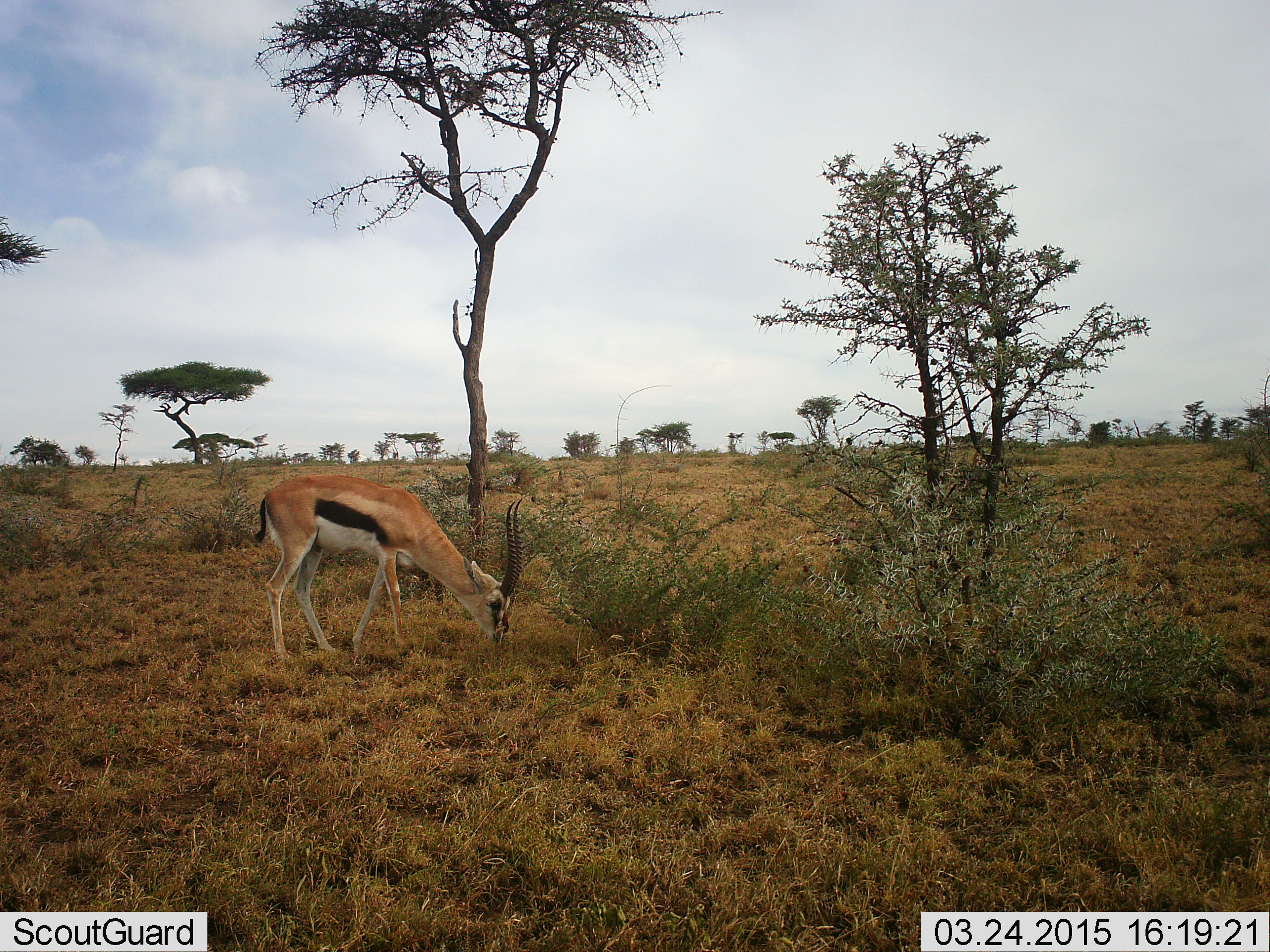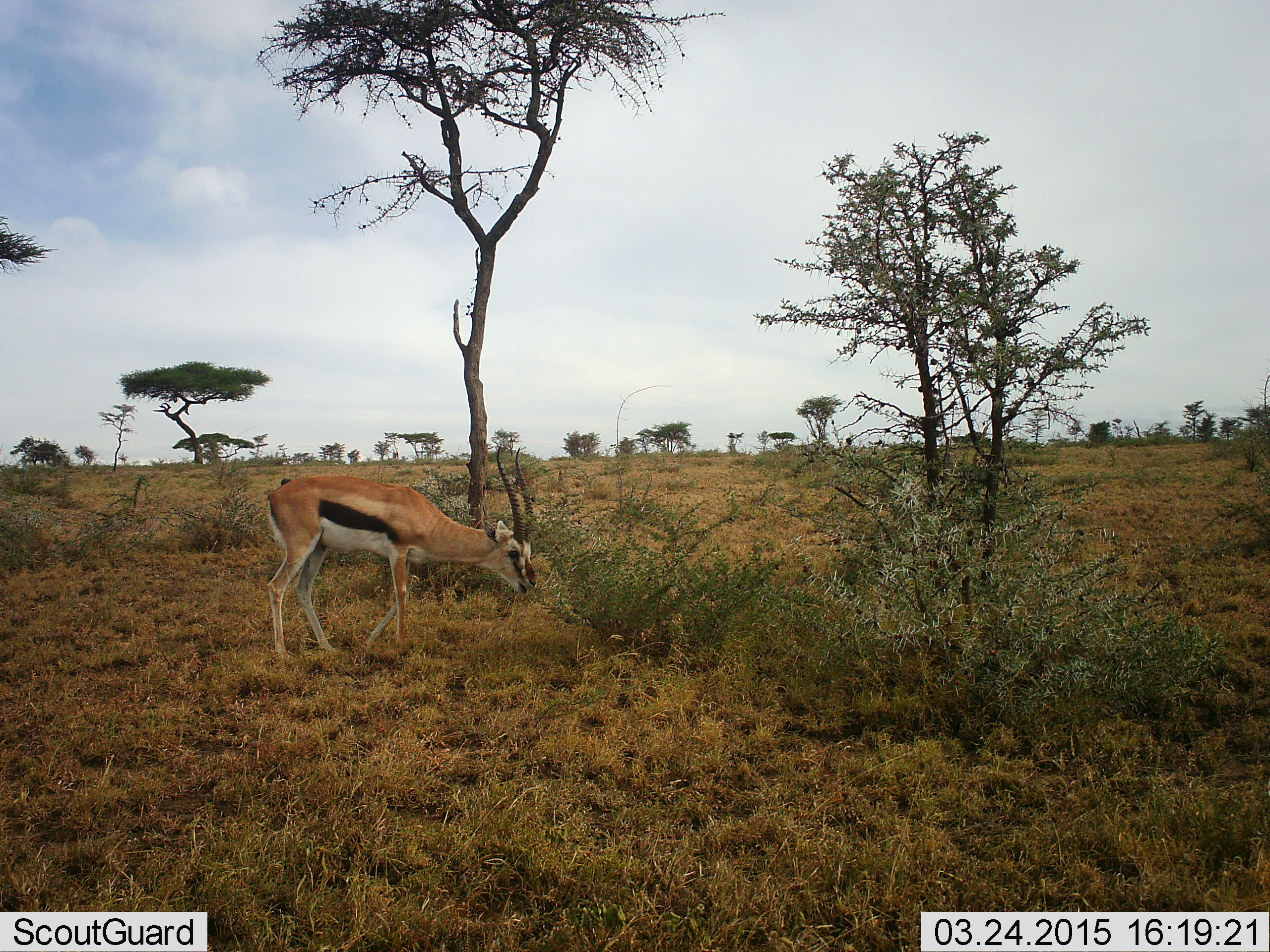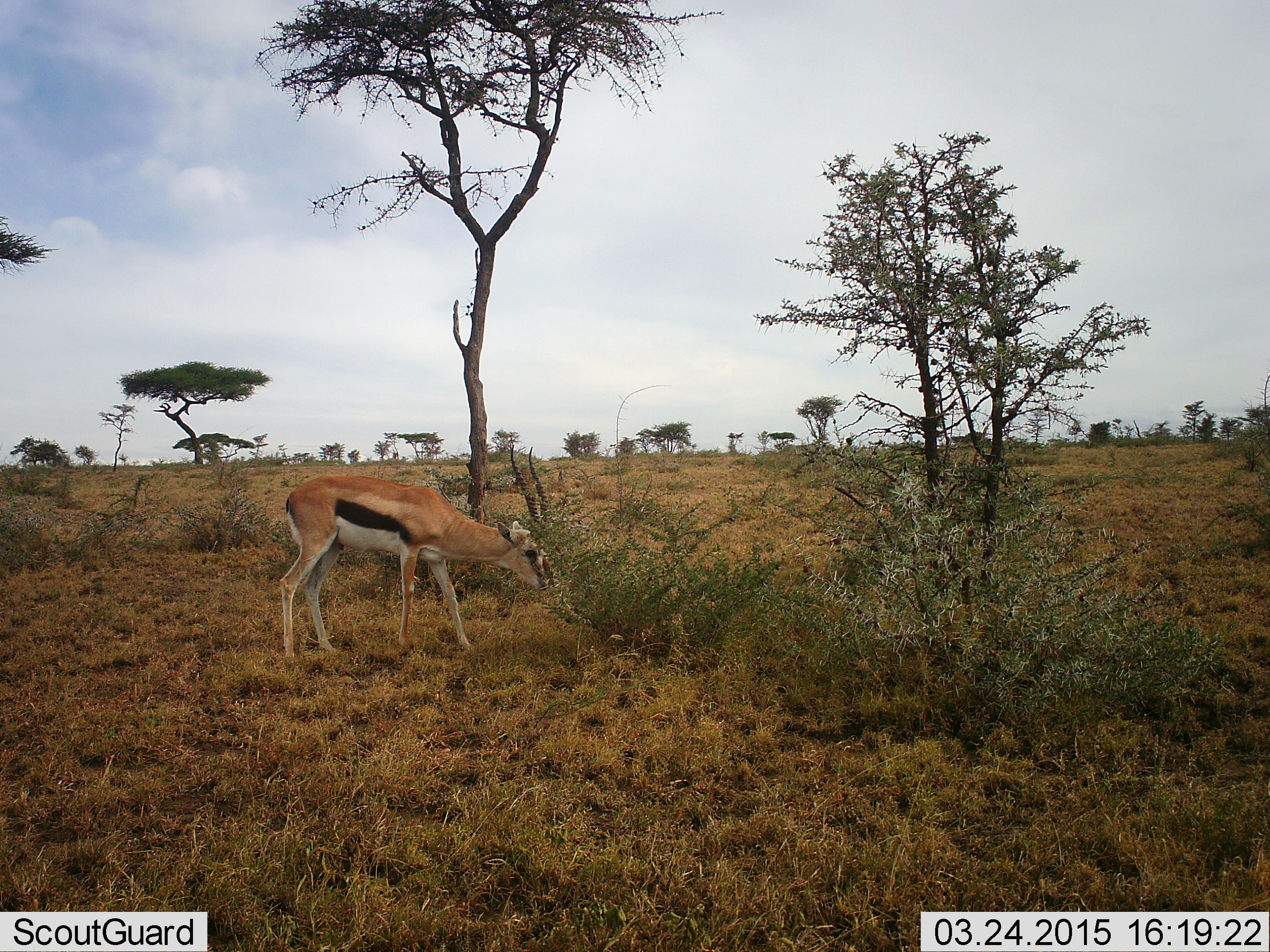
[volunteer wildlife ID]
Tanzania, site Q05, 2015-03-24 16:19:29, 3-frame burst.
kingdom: Animalia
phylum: Chordata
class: Mammalia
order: Artiodactyla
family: Bovidae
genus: Eudorcas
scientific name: Eudorcas thomsonii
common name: thomson's gazelle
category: gazellethomsons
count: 1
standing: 20%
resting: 0%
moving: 20%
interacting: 0%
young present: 0%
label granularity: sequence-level